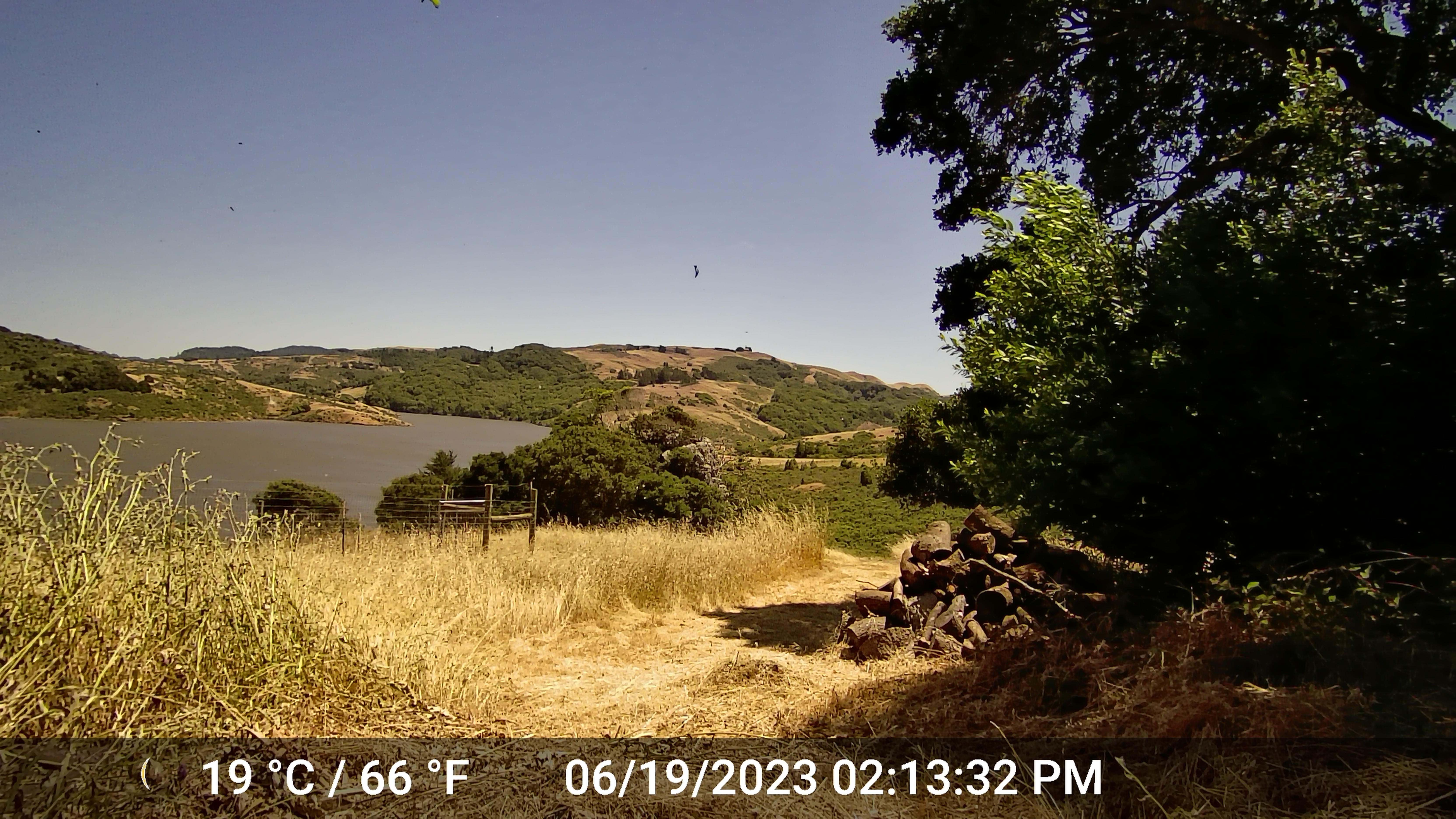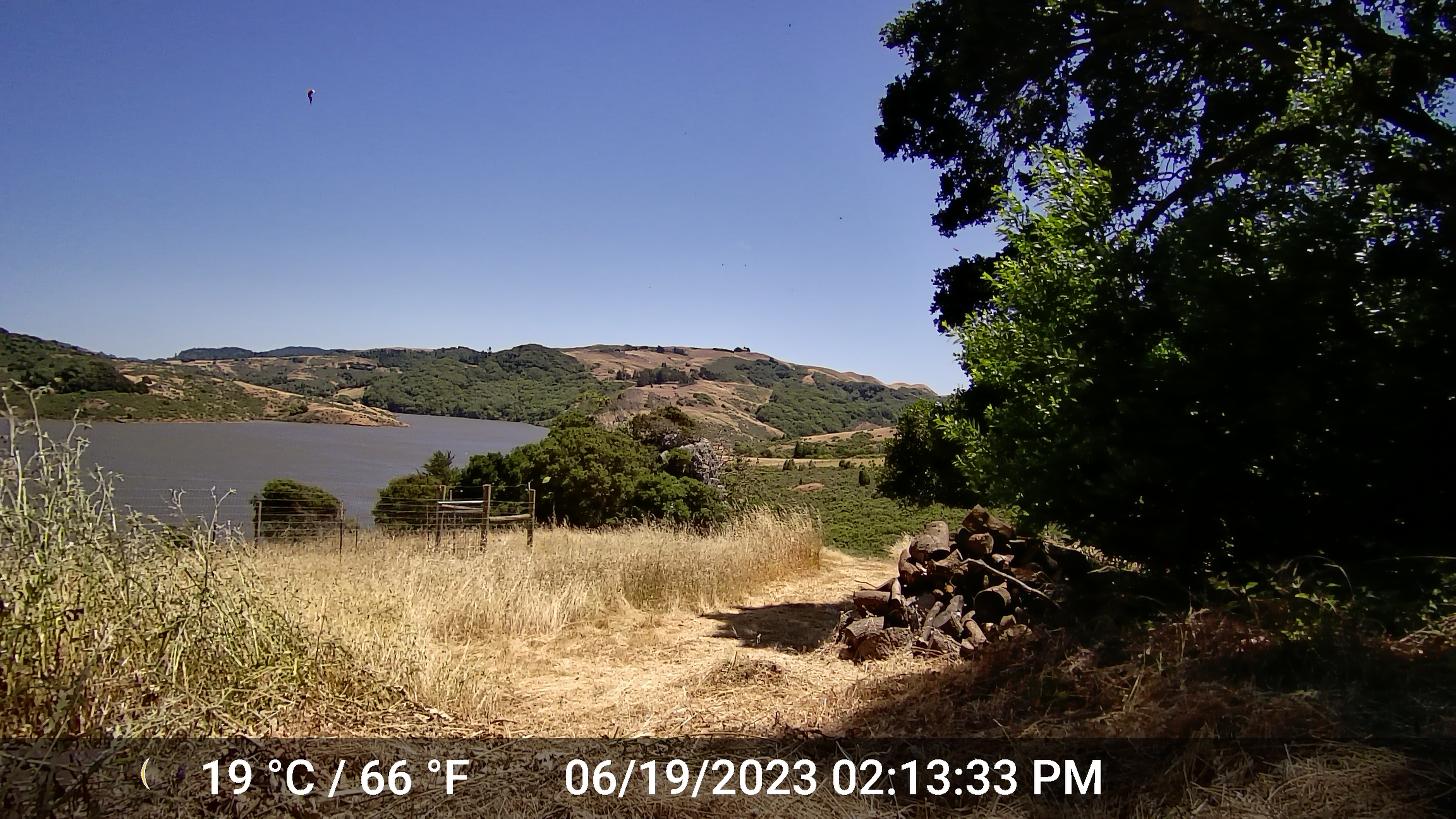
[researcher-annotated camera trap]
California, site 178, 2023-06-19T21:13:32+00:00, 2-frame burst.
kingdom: Animalia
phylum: Chordata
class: Aves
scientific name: Aves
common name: bird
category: unknown bird